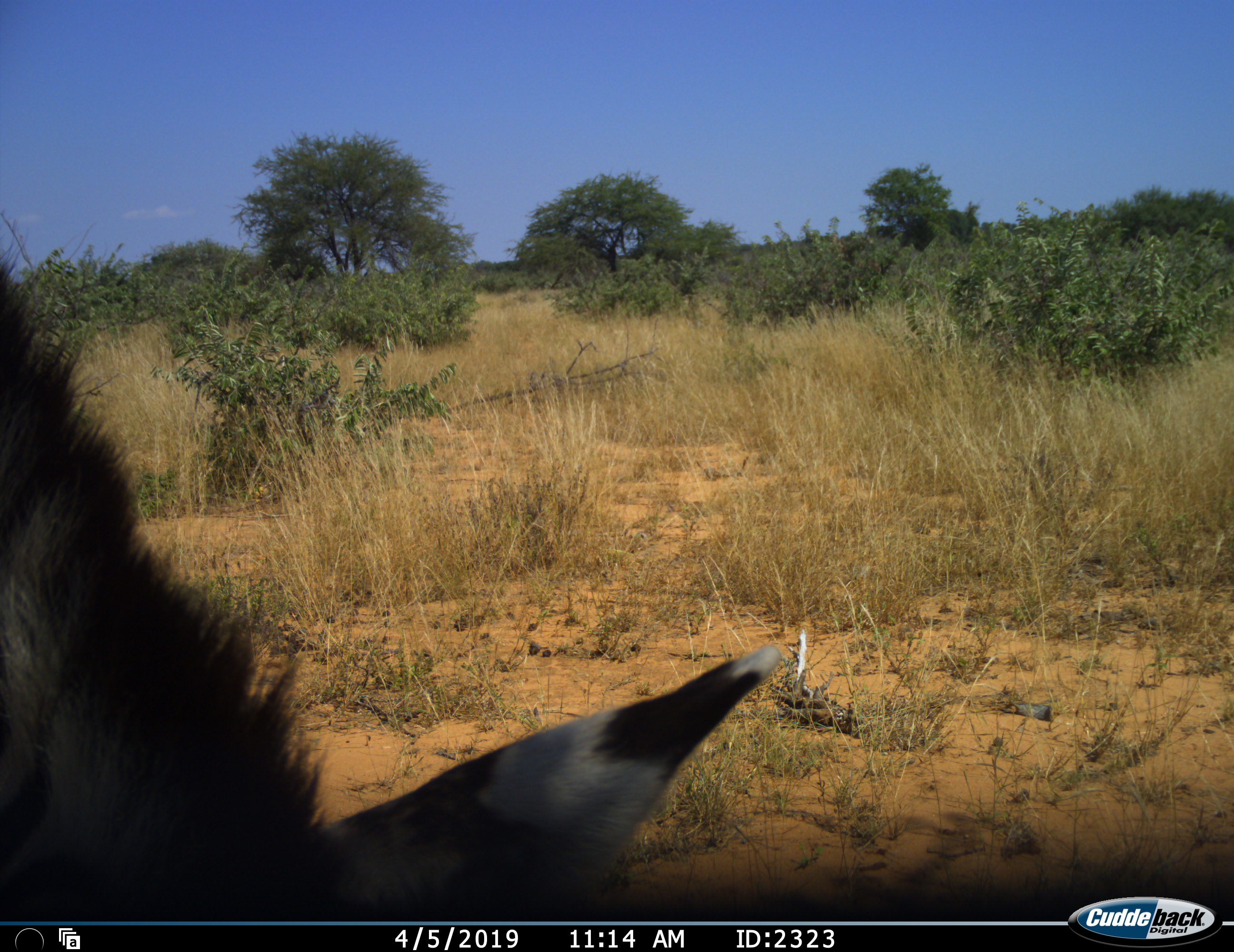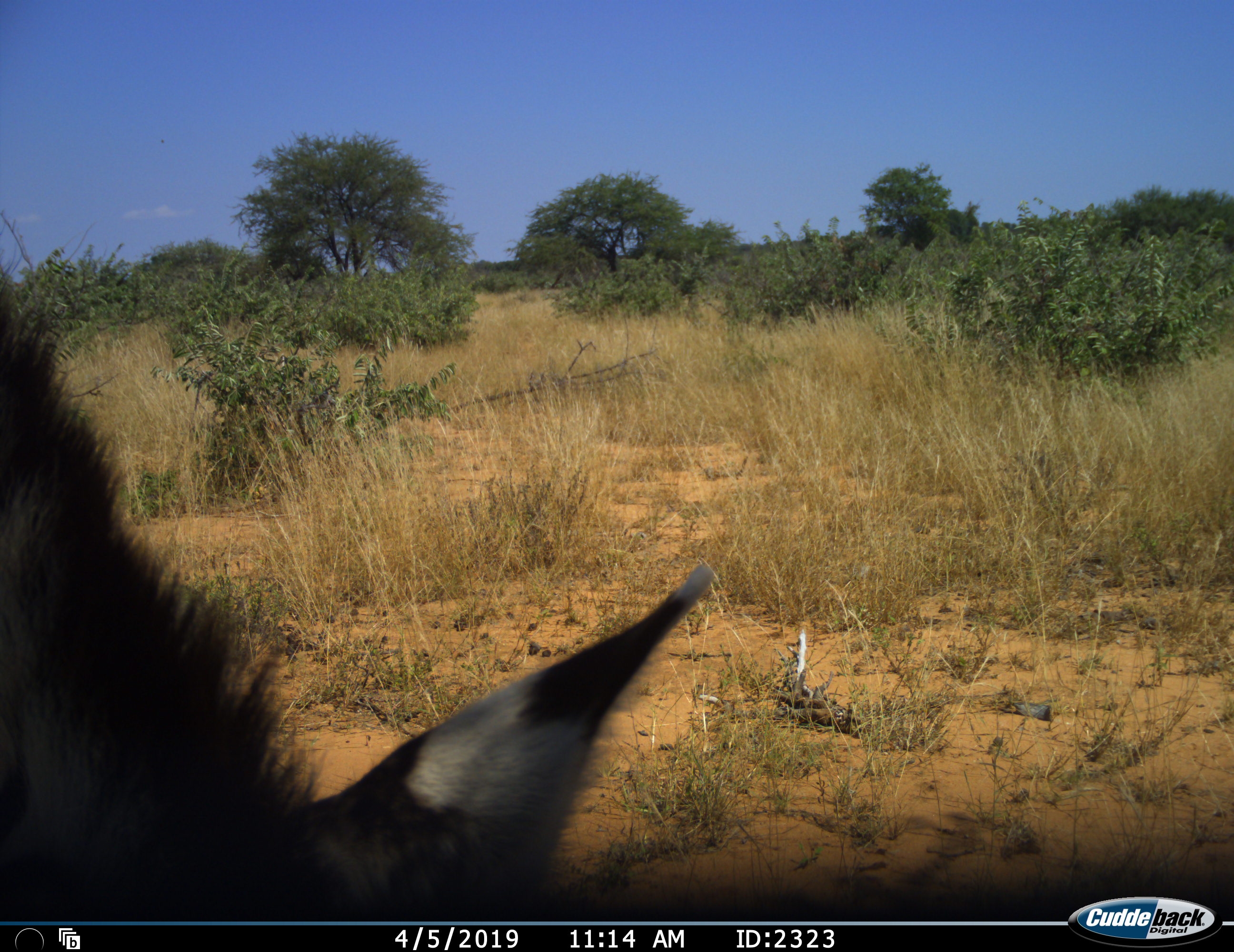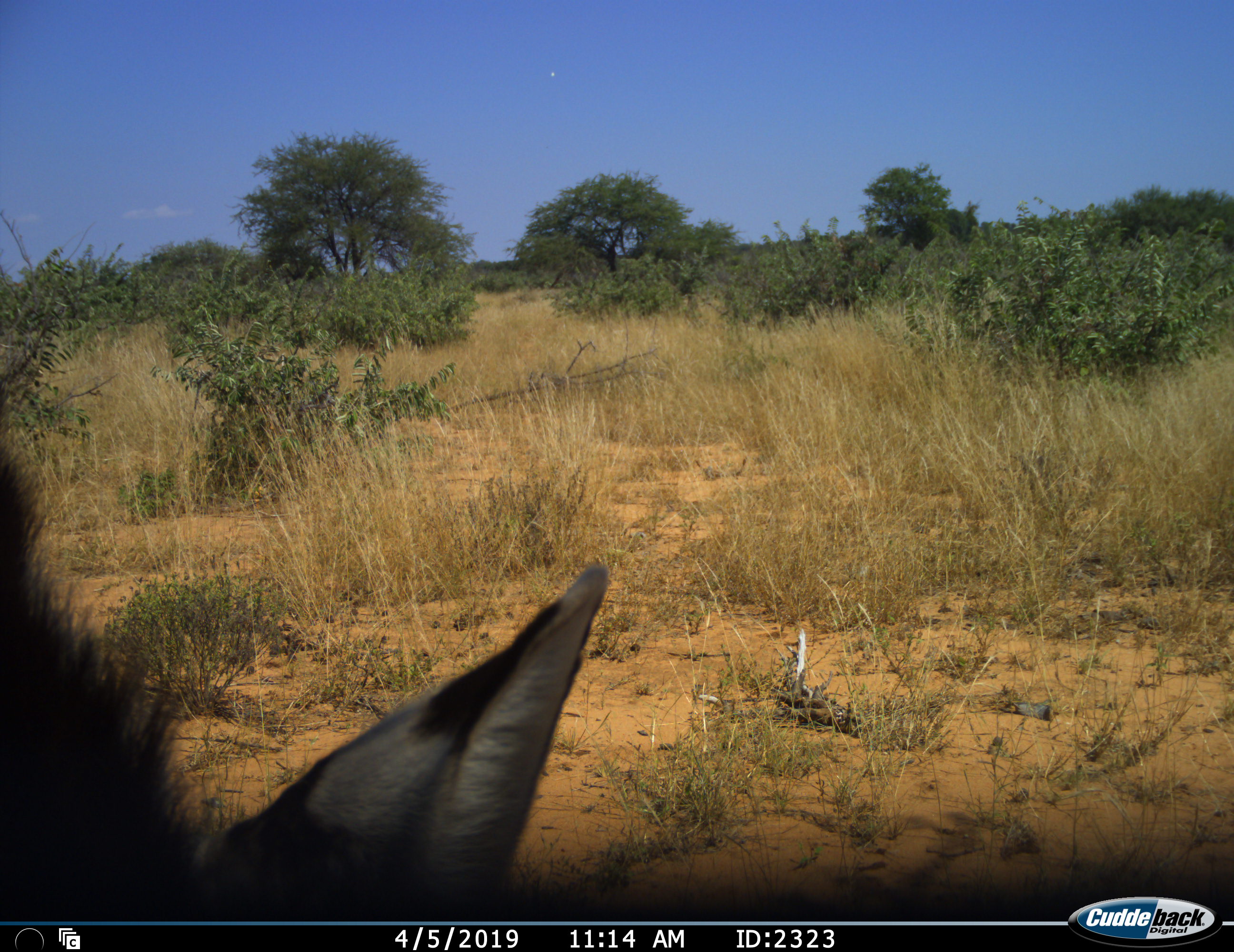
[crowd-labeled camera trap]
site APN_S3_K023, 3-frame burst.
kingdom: Animalia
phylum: Chordata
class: Mammalia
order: Perissodactyla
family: Equidae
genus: Equus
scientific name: Equus quagga burchellii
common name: burchell's zebra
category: zebraburchells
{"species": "zebraburchells (burchell's zebra) (Equus quagga burchellii)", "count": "1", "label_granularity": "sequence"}